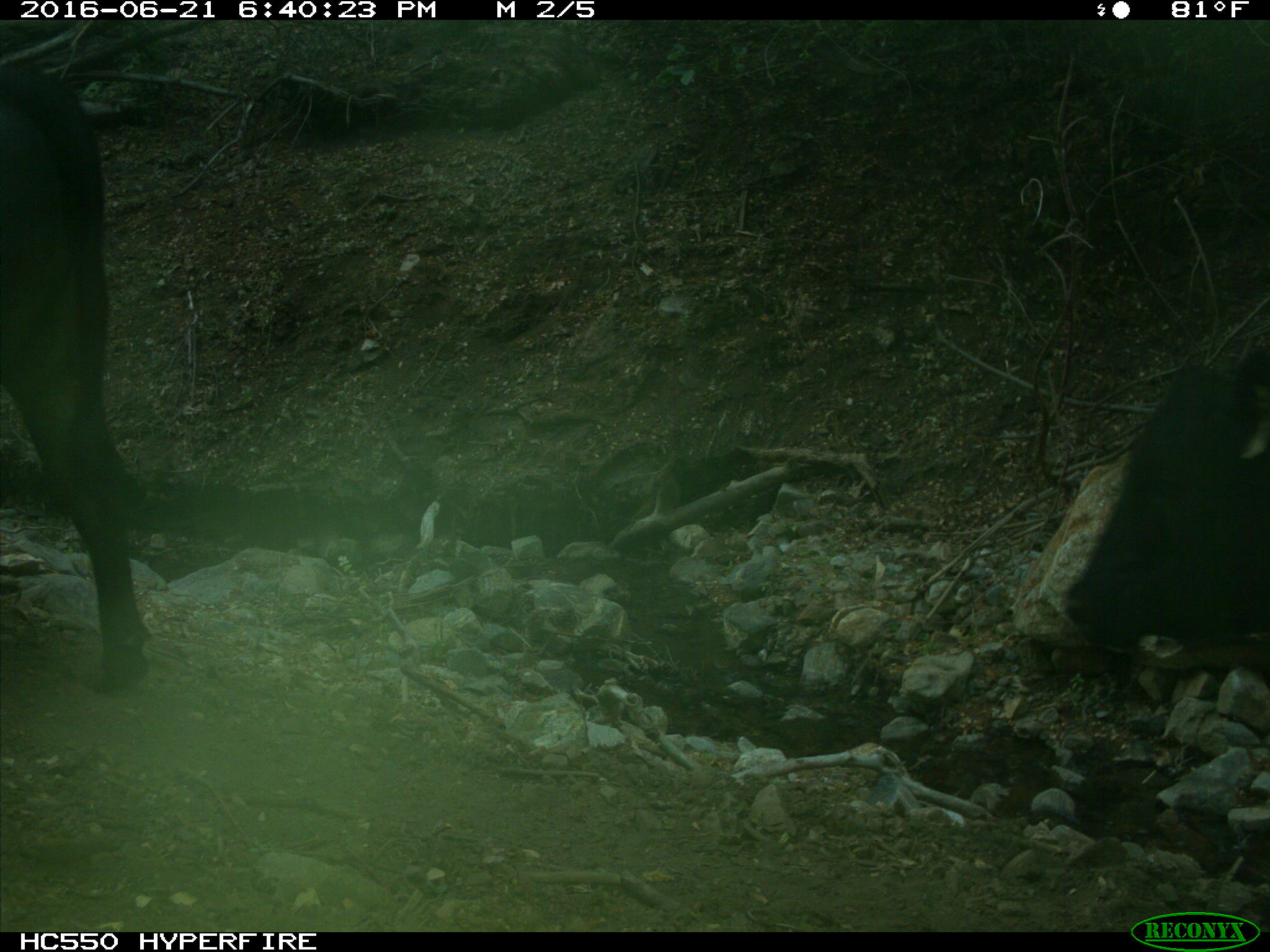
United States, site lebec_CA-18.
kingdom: Animalia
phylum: Chordata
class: Mammalia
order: Artiodactyla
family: Bovidae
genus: Bos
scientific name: Bos taurus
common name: domestic cow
Bos taurus (domestic cow).